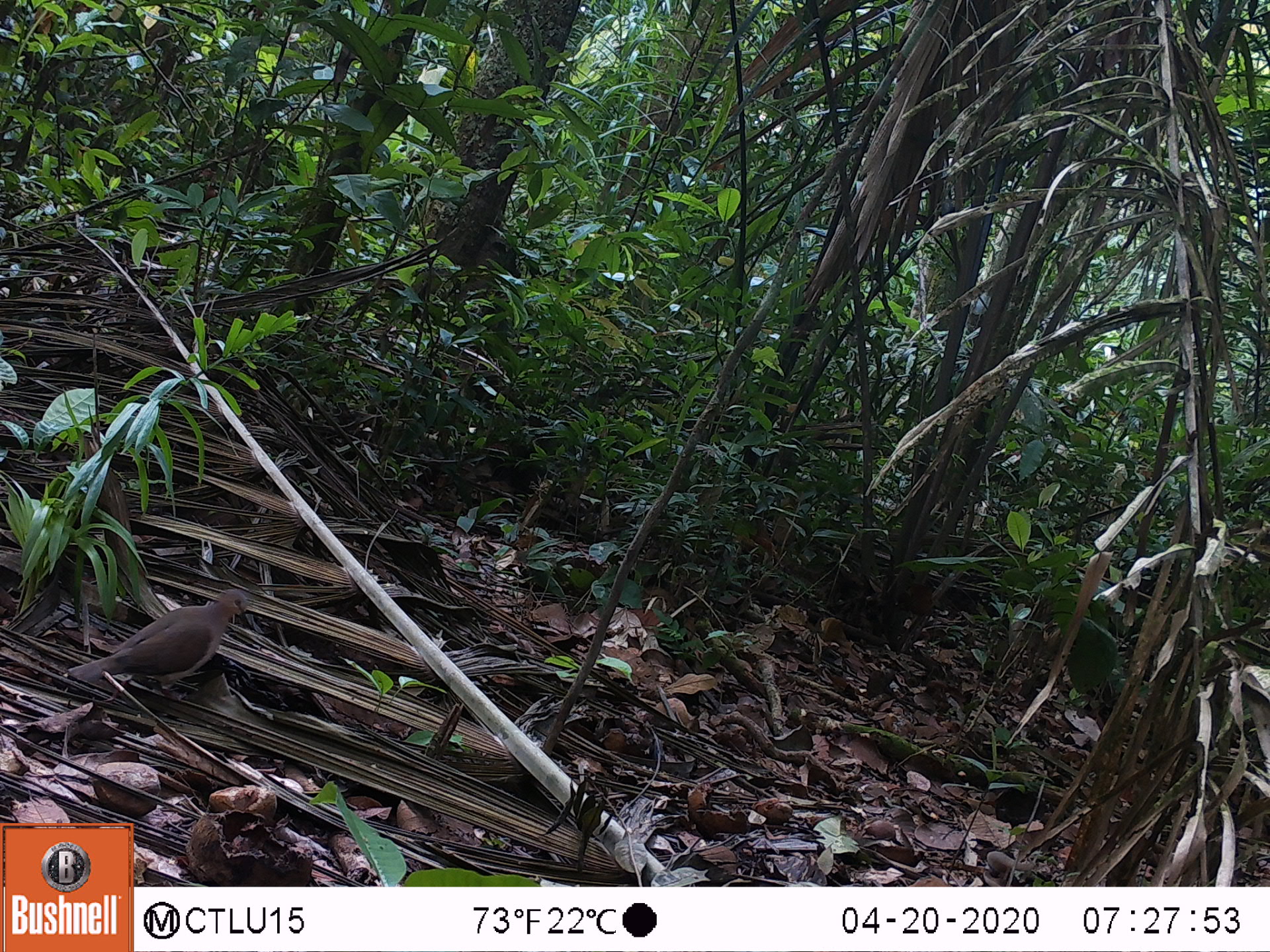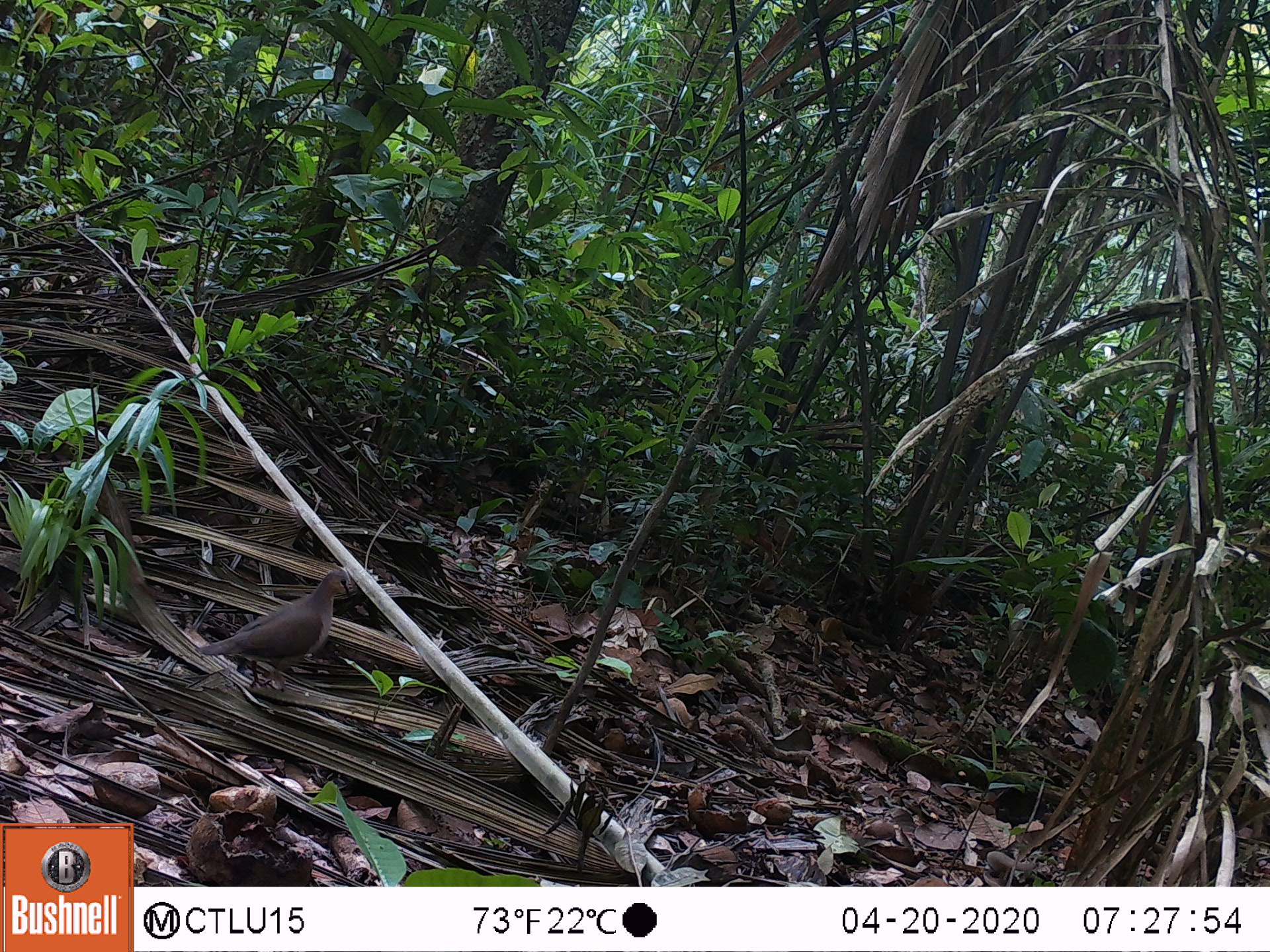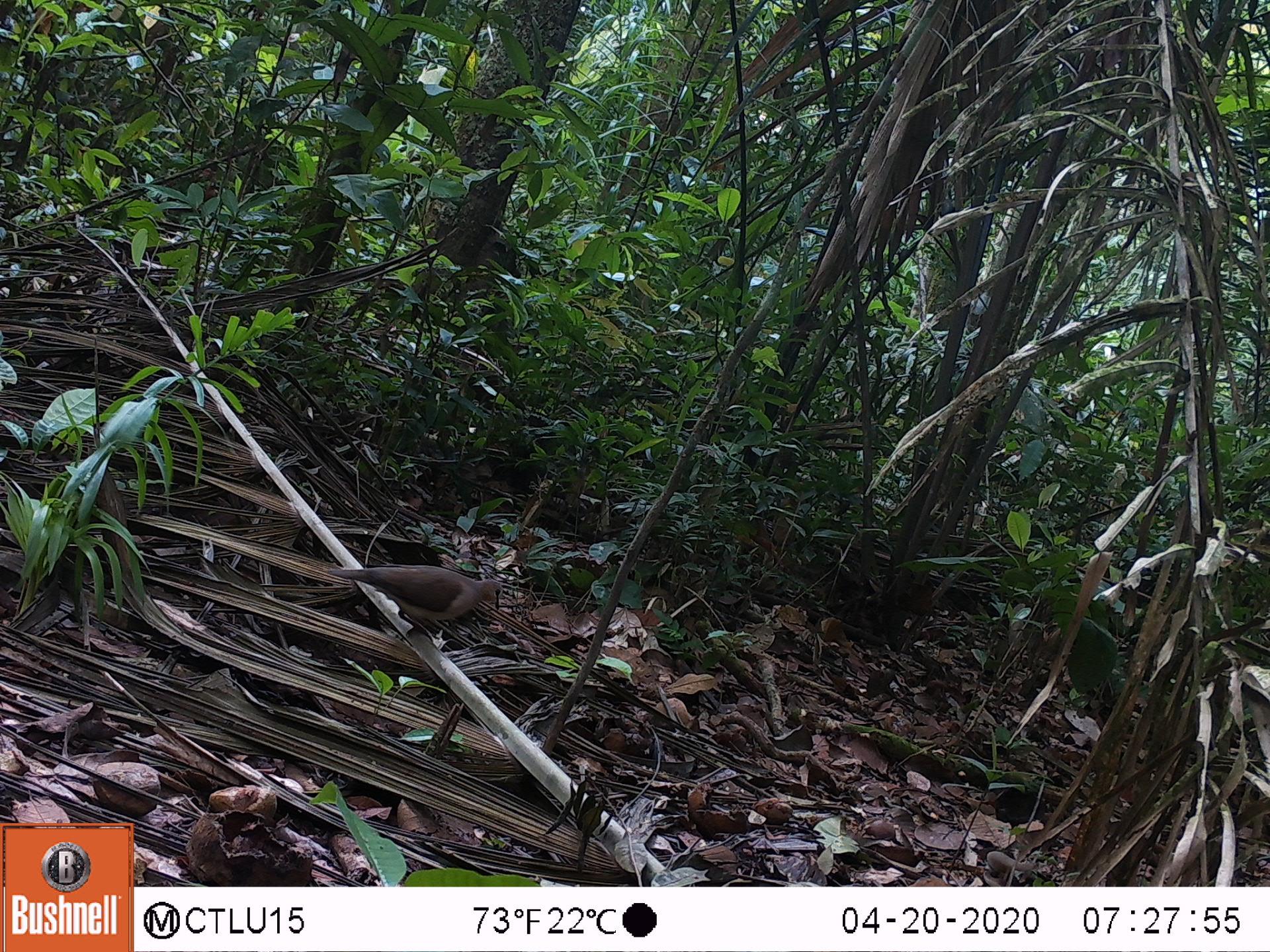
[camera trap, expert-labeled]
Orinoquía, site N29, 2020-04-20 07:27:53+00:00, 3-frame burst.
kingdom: Animalia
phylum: Chordata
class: Aves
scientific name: Aves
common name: bird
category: unknown bird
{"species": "unknown bird (bird) (Aves)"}